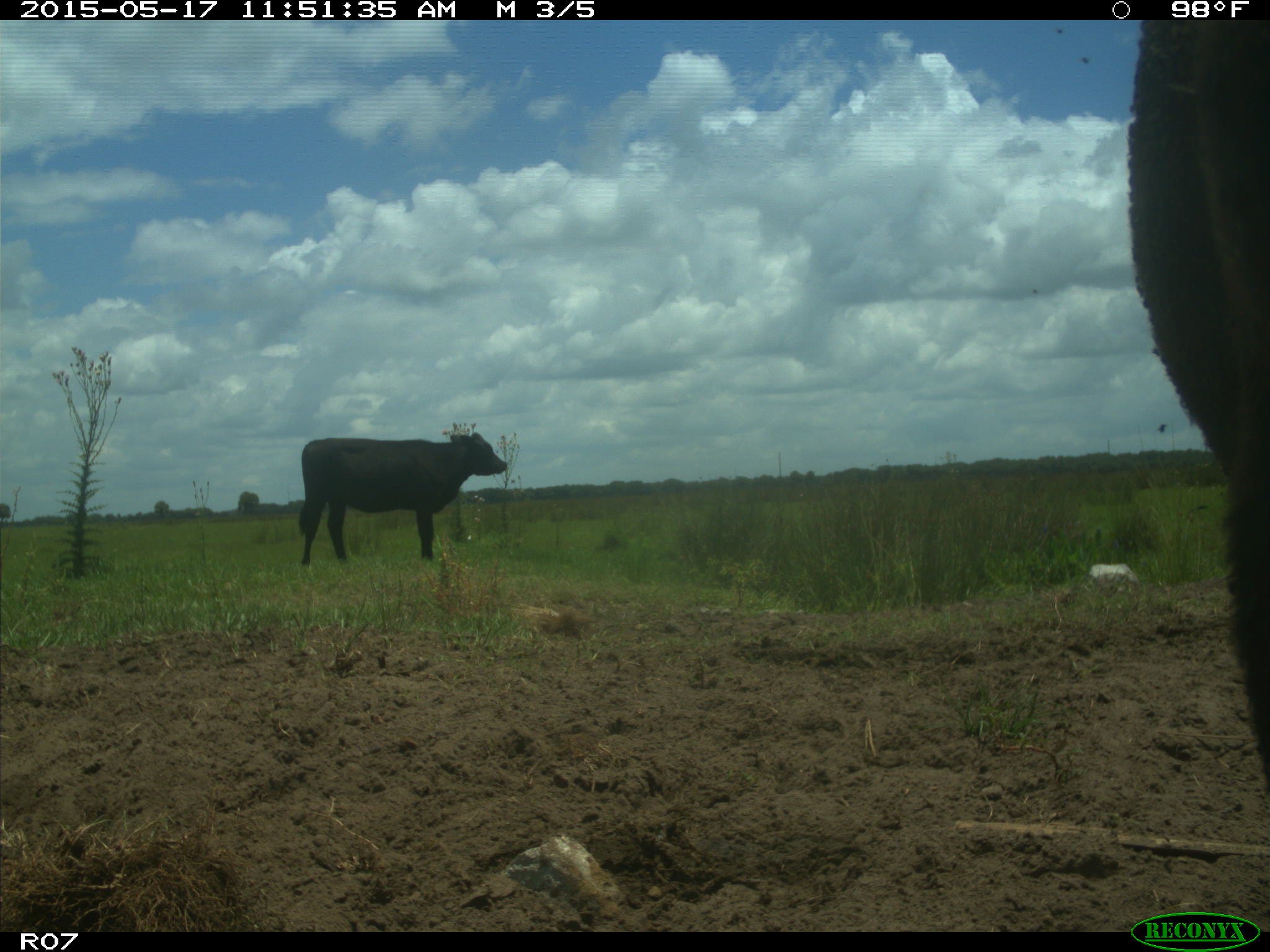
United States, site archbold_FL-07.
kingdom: Animalia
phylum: Chordata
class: Mammalia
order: Artiodactyla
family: Bovidae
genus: Bos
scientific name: Bos taurus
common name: domestic cow